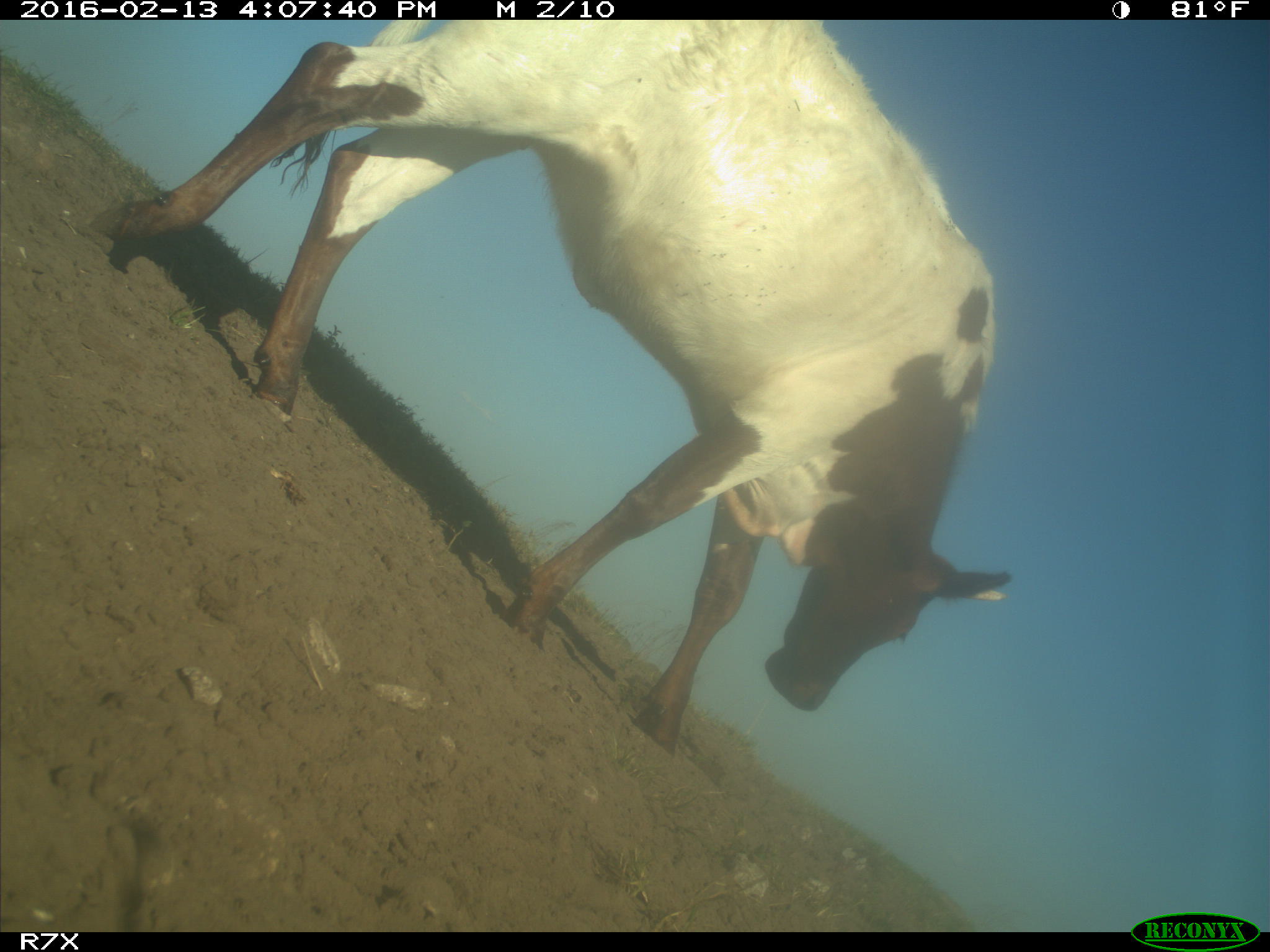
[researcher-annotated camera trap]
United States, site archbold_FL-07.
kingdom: Animalia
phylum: Chordata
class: Mammalia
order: Artiodactyla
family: Bovidae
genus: Bos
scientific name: Bos taurus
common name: domestic cow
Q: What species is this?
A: Bos taurus (domestic cow).